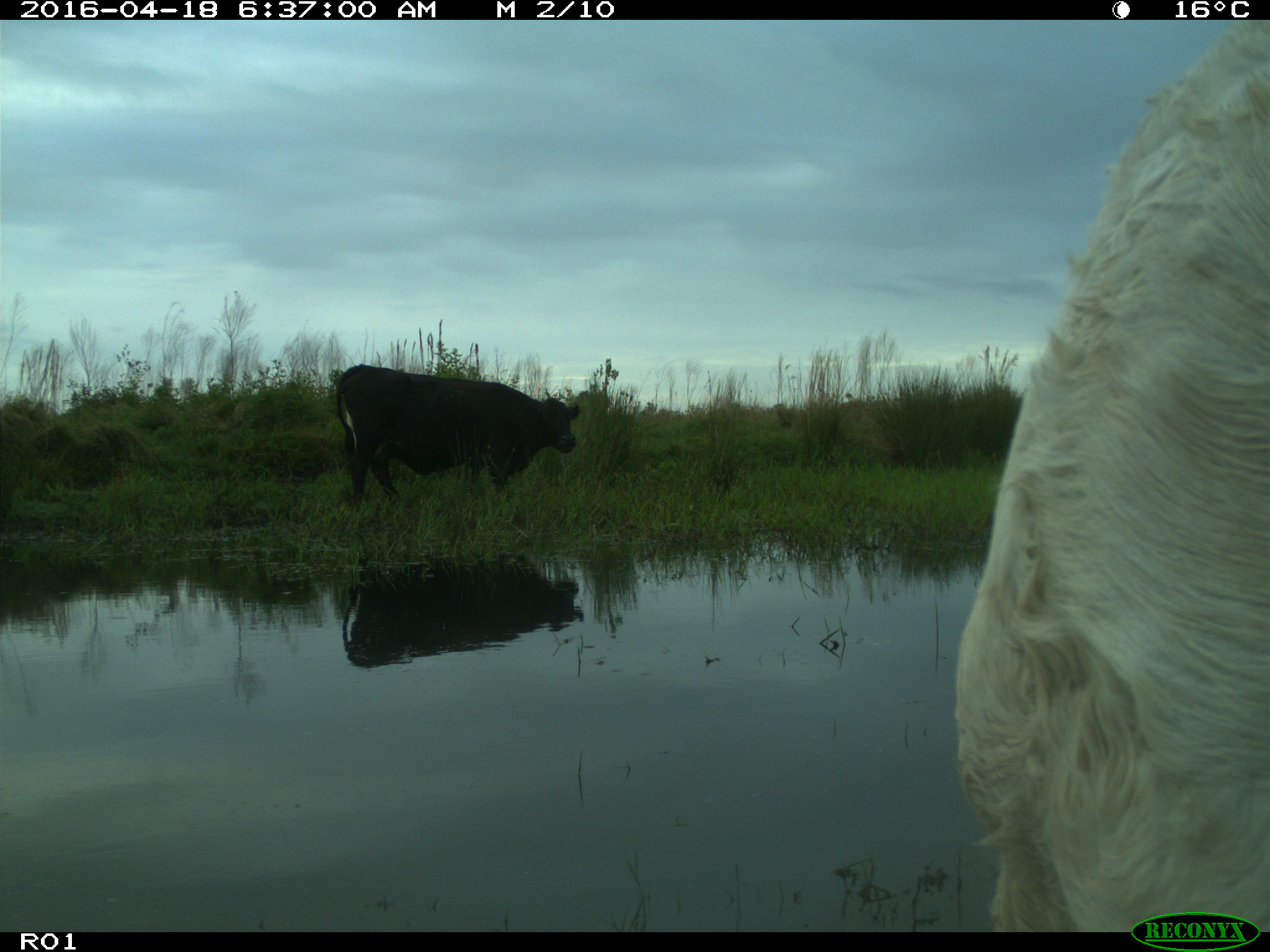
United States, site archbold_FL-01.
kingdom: Animalia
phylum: Chordata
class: Mammalia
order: Artiodactyla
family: Bovidae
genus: Bos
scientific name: Bos taurus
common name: domestic cow